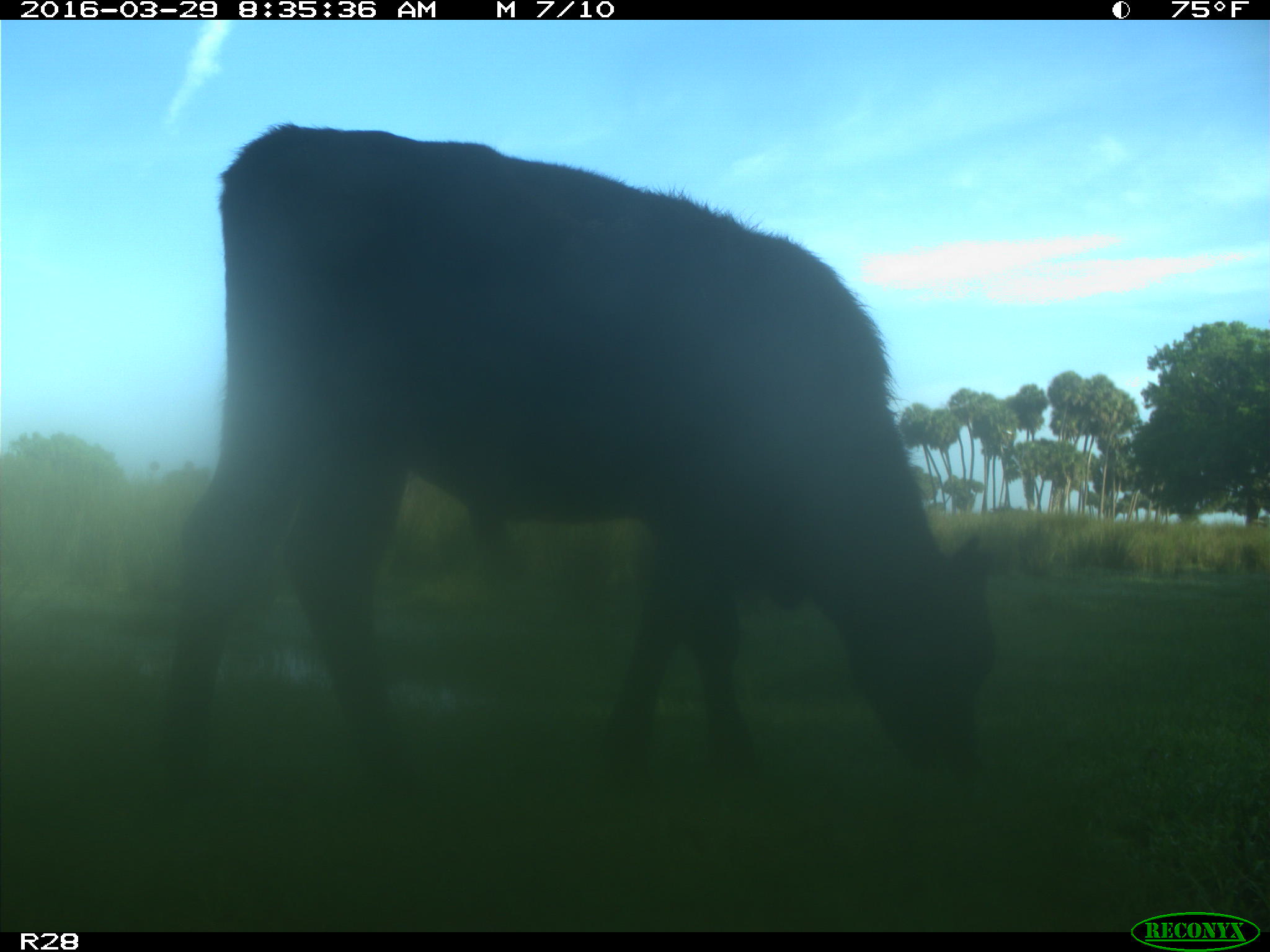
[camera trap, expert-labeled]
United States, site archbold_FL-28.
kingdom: Animalia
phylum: Chordata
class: Mammalia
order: Artiodactyla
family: Bovidae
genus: Bos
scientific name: Bos taurus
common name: domestic cow